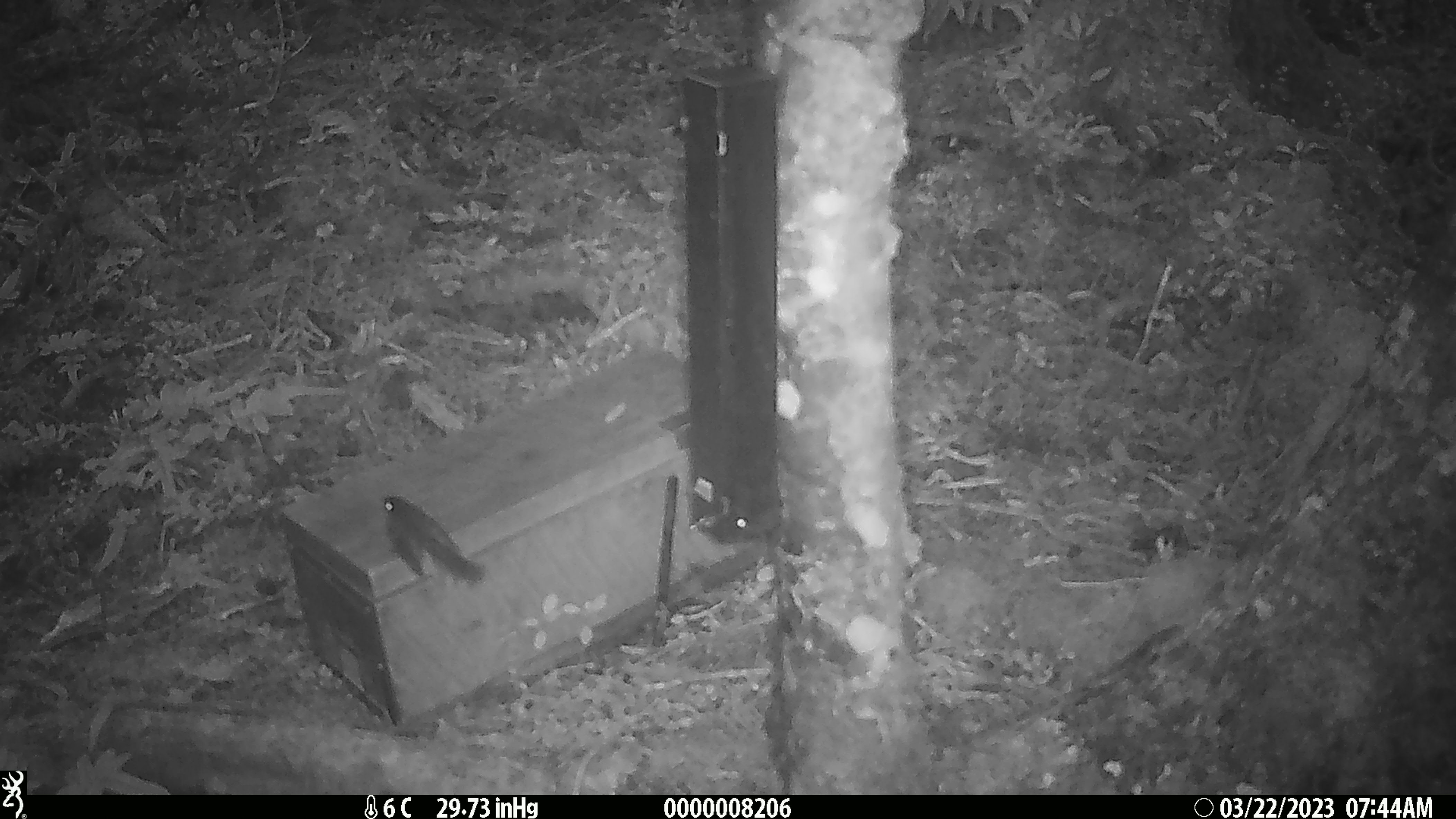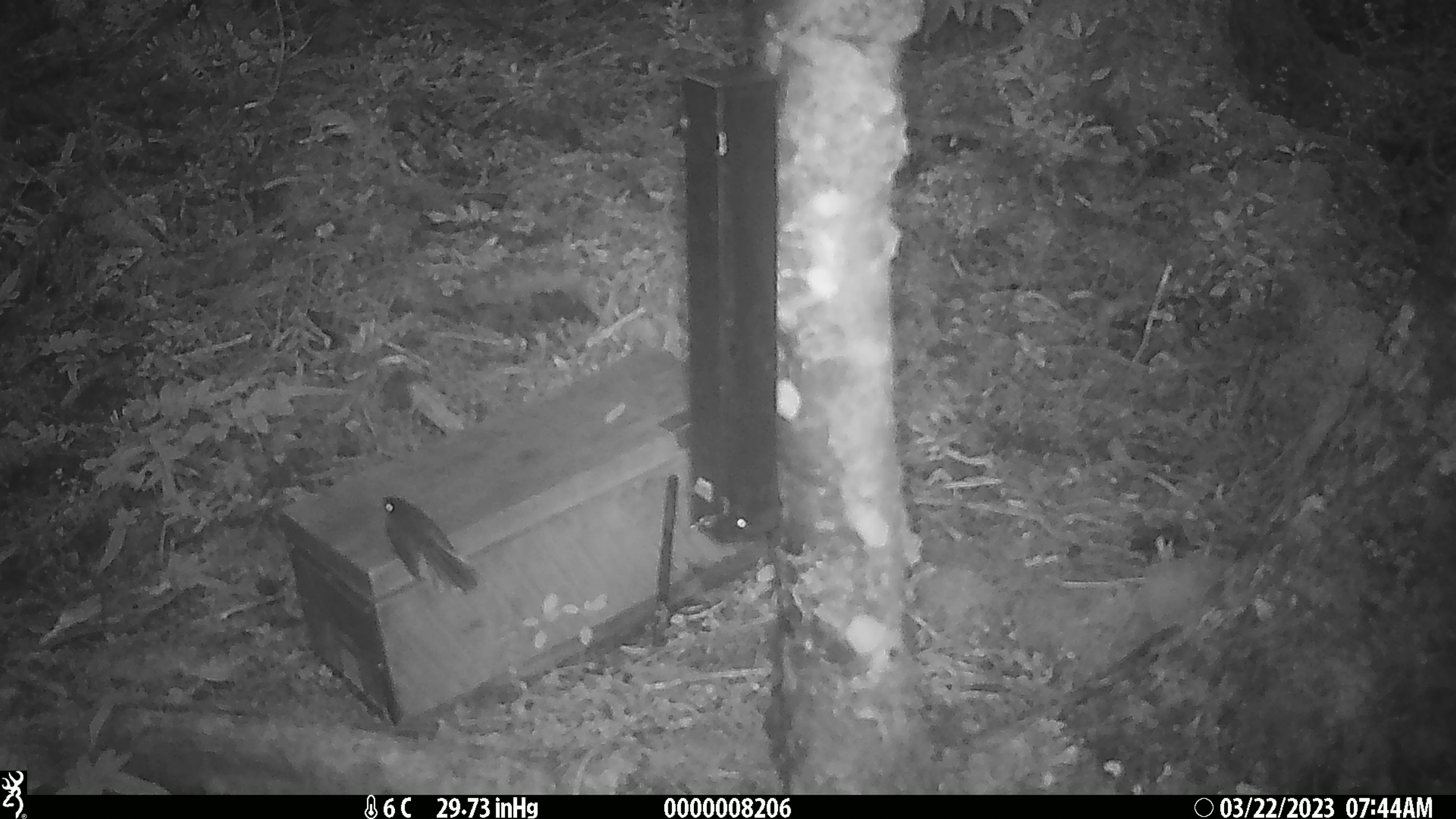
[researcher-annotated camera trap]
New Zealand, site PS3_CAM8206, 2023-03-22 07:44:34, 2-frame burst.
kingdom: Animalia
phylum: Chordata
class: Aves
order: Passeriformes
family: Rhipiduridae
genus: Rhipidura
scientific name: Rhipidura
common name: fantails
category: fantail